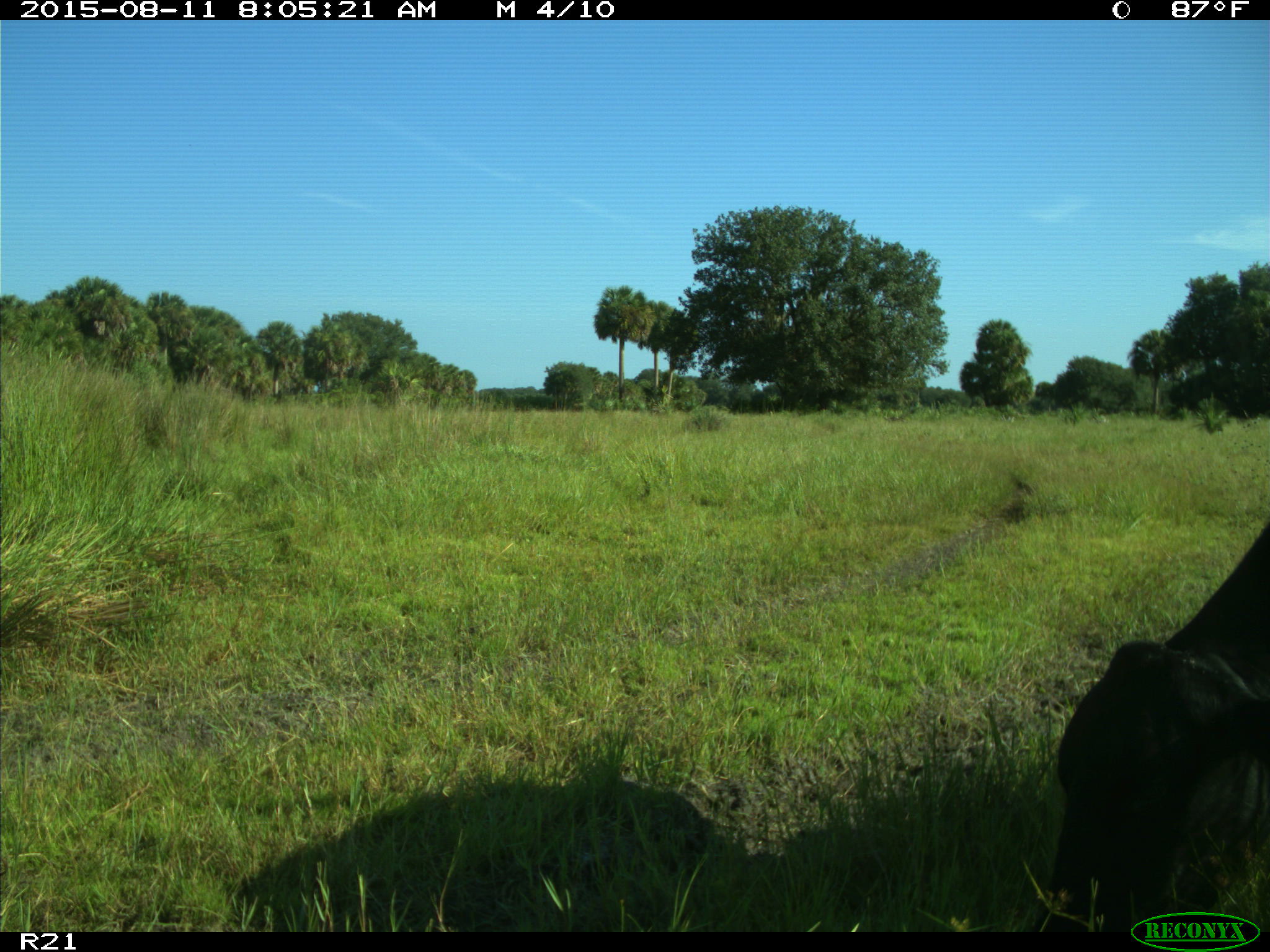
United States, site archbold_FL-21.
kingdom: Animalia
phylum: Chordata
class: Mammalia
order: Artiodactyla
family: Bovidae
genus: Bos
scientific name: Bos taurus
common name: domestic cow